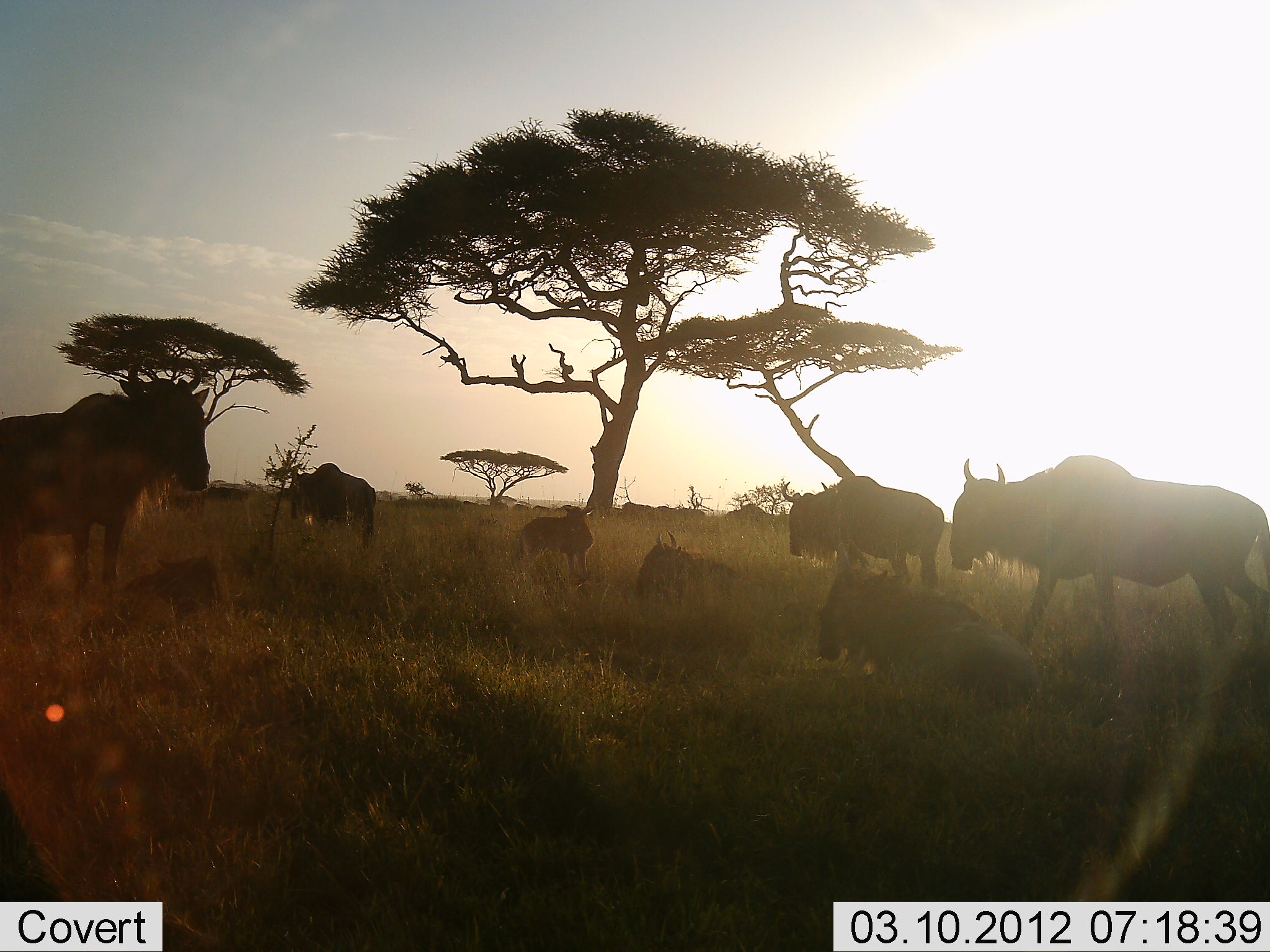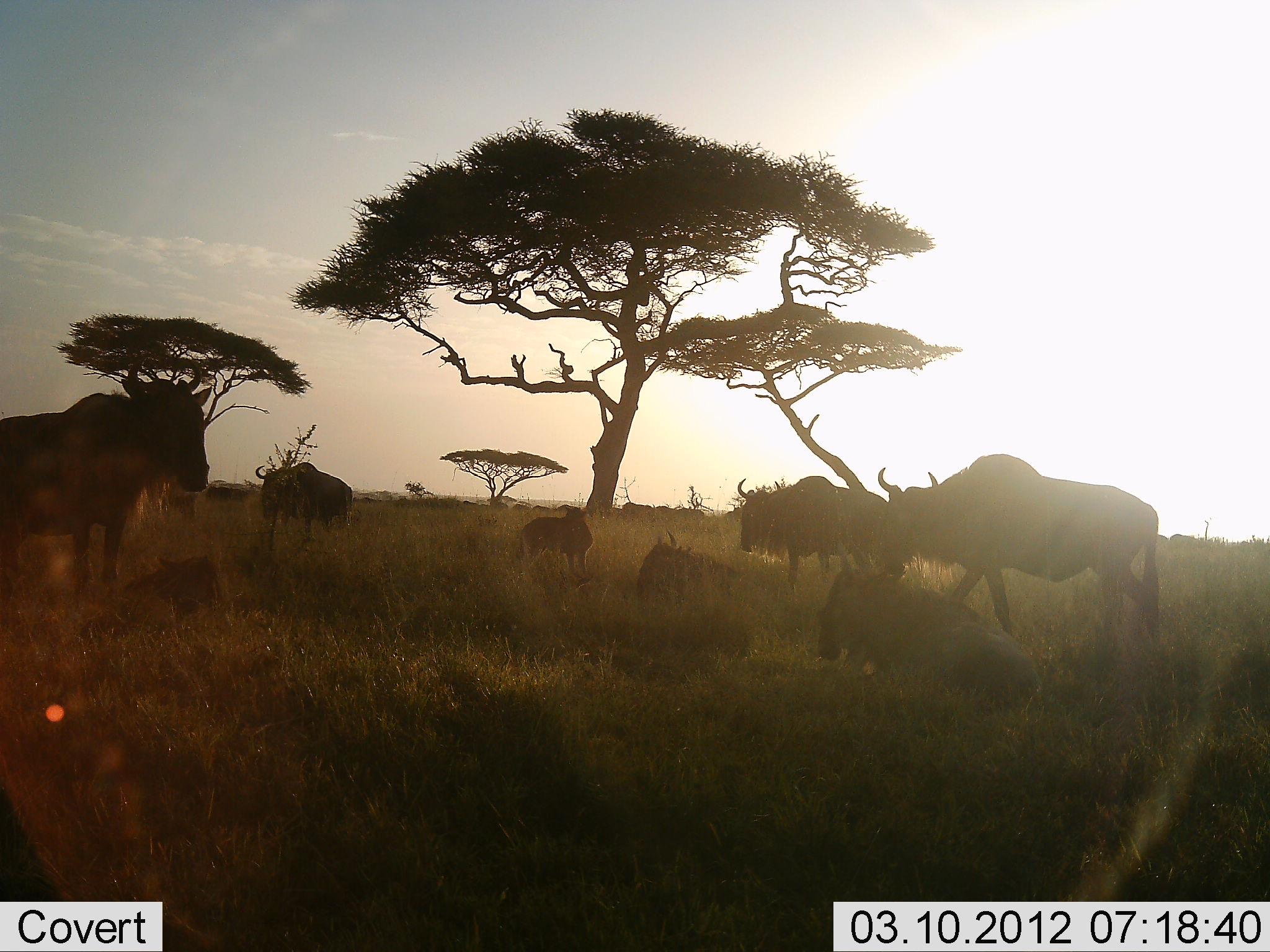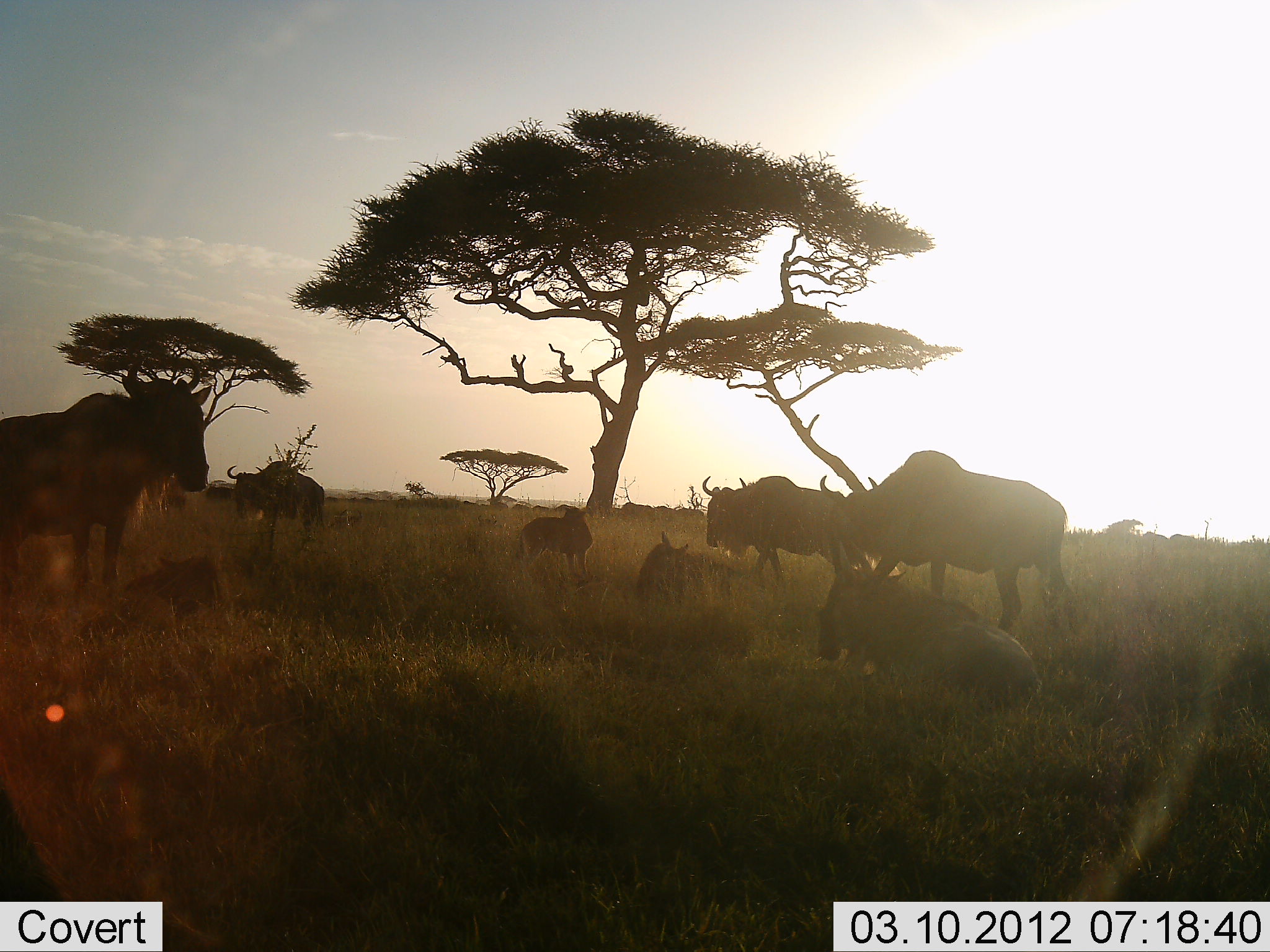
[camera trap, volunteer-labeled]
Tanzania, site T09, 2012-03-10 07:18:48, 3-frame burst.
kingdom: Animalia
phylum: Chordata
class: Mammalia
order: Artiodactyla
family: Bovidae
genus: Connochaetes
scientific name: Connochaetes taurinus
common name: blue wildebeest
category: wildebeest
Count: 8.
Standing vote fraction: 62%.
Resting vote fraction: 85%.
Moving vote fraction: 35%.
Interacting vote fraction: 0%.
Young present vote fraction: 38%.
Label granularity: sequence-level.